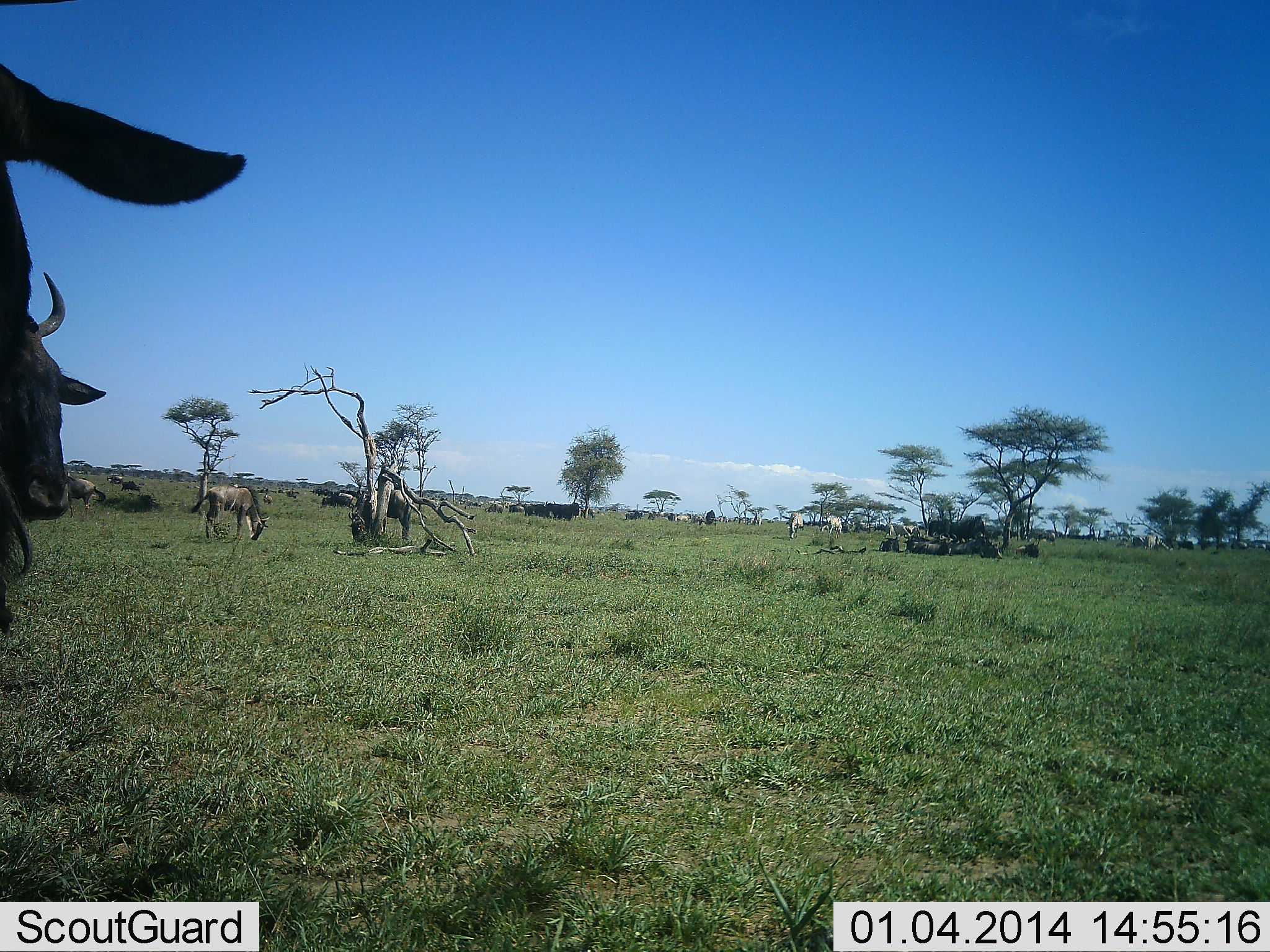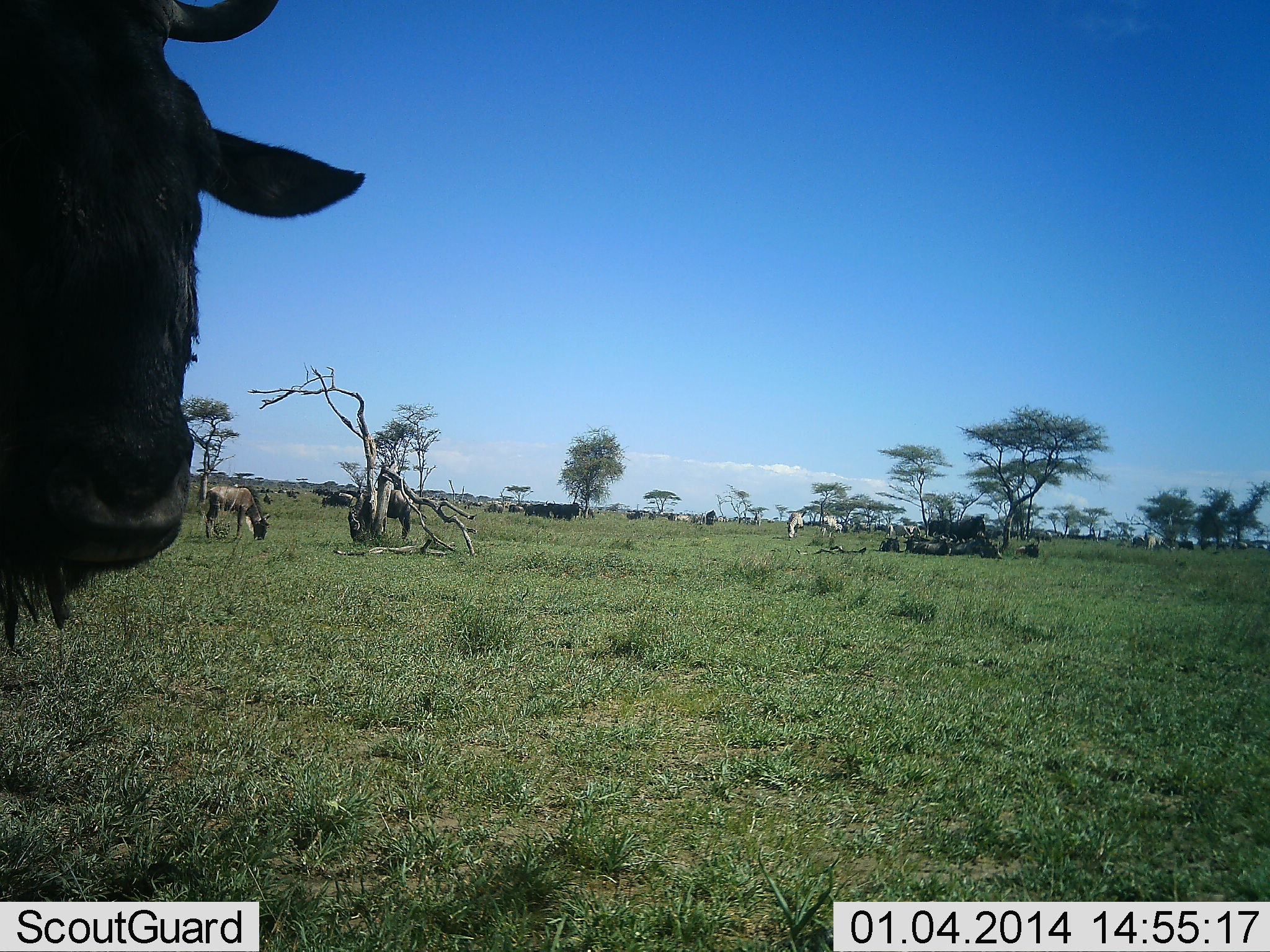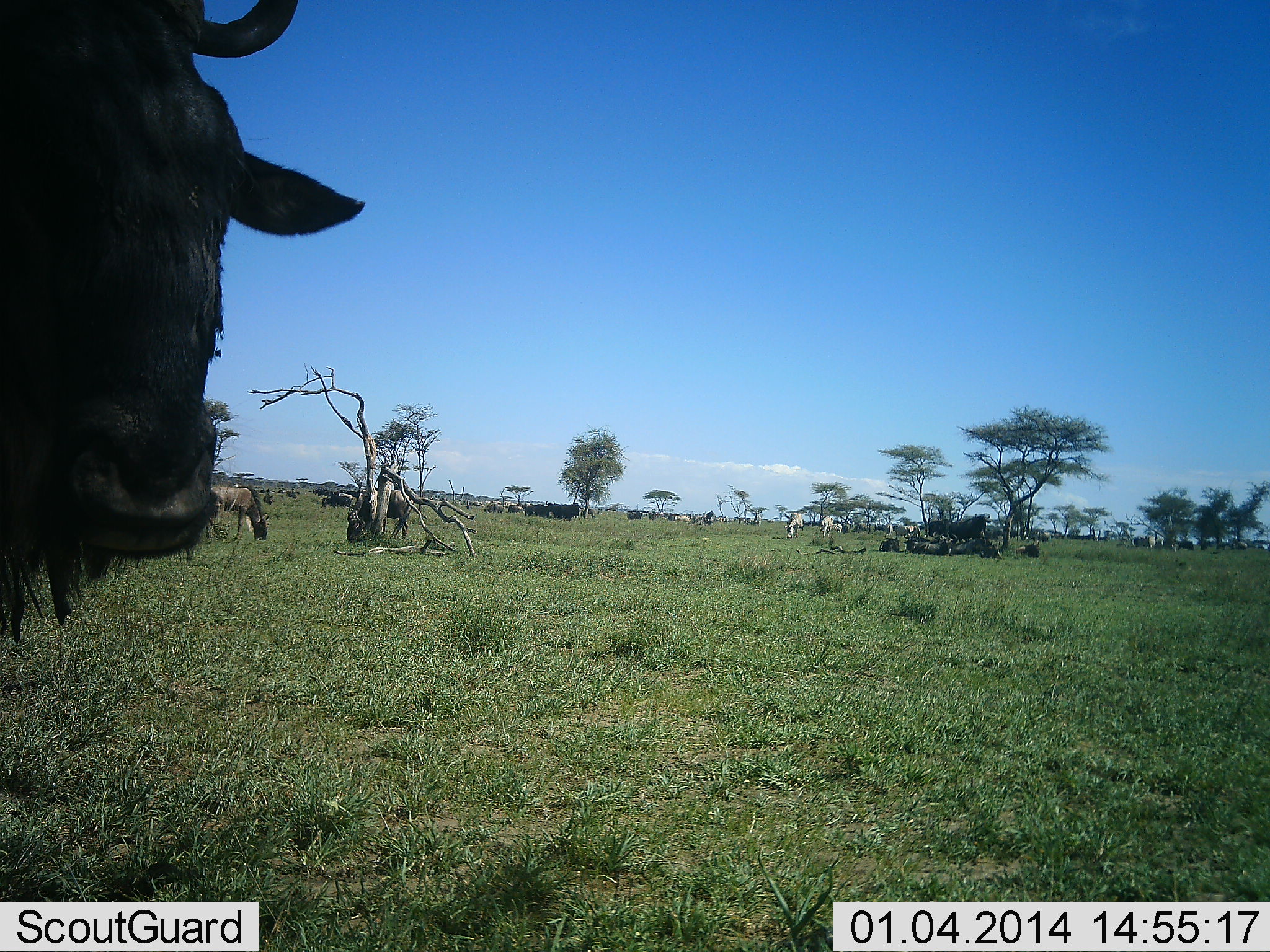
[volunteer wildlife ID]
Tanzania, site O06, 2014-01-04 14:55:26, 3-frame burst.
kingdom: Animalia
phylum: Chordata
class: Mammalia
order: Artiodactyla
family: Bovidae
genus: Connochaetes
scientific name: Connochaetes taurinus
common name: blue wildebeest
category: wildebeest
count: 11-50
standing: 82%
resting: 36%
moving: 27%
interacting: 9%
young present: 0%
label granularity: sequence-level